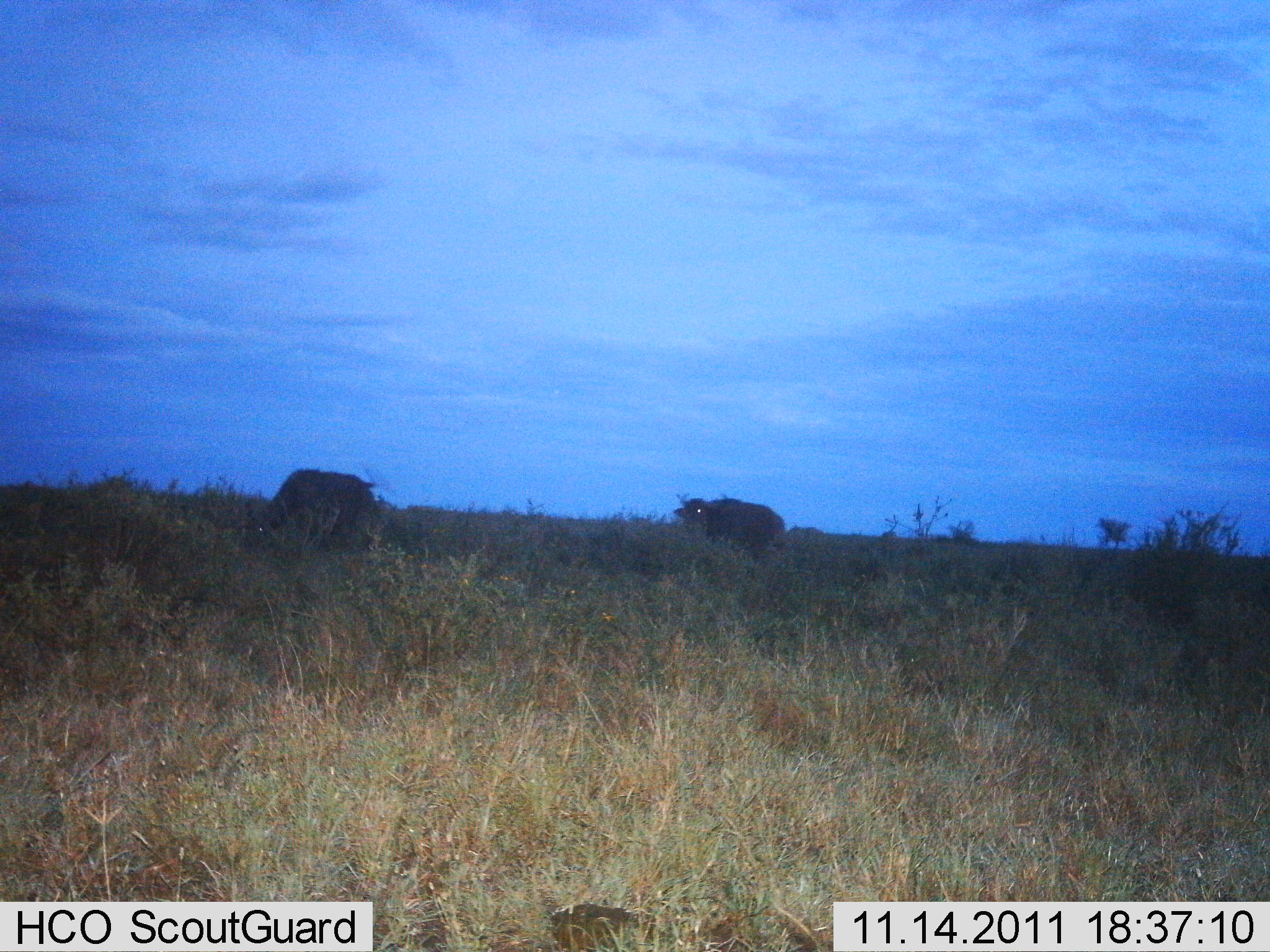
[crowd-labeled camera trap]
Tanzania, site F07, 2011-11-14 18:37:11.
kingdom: Animalia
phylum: Chordata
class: Mammalia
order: Artiodactyla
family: Bovidae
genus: Syncerus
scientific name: Syncerus caffer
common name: cape buffalo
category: buffalo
Buffalo (cape buffalo) (Syncerus caffer), count 2. Behavior (volunteer vote fractions): standing 55%, resting 0%, moving 27%, interacting 0%. Young present (vote fraction): 0%. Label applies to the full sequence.